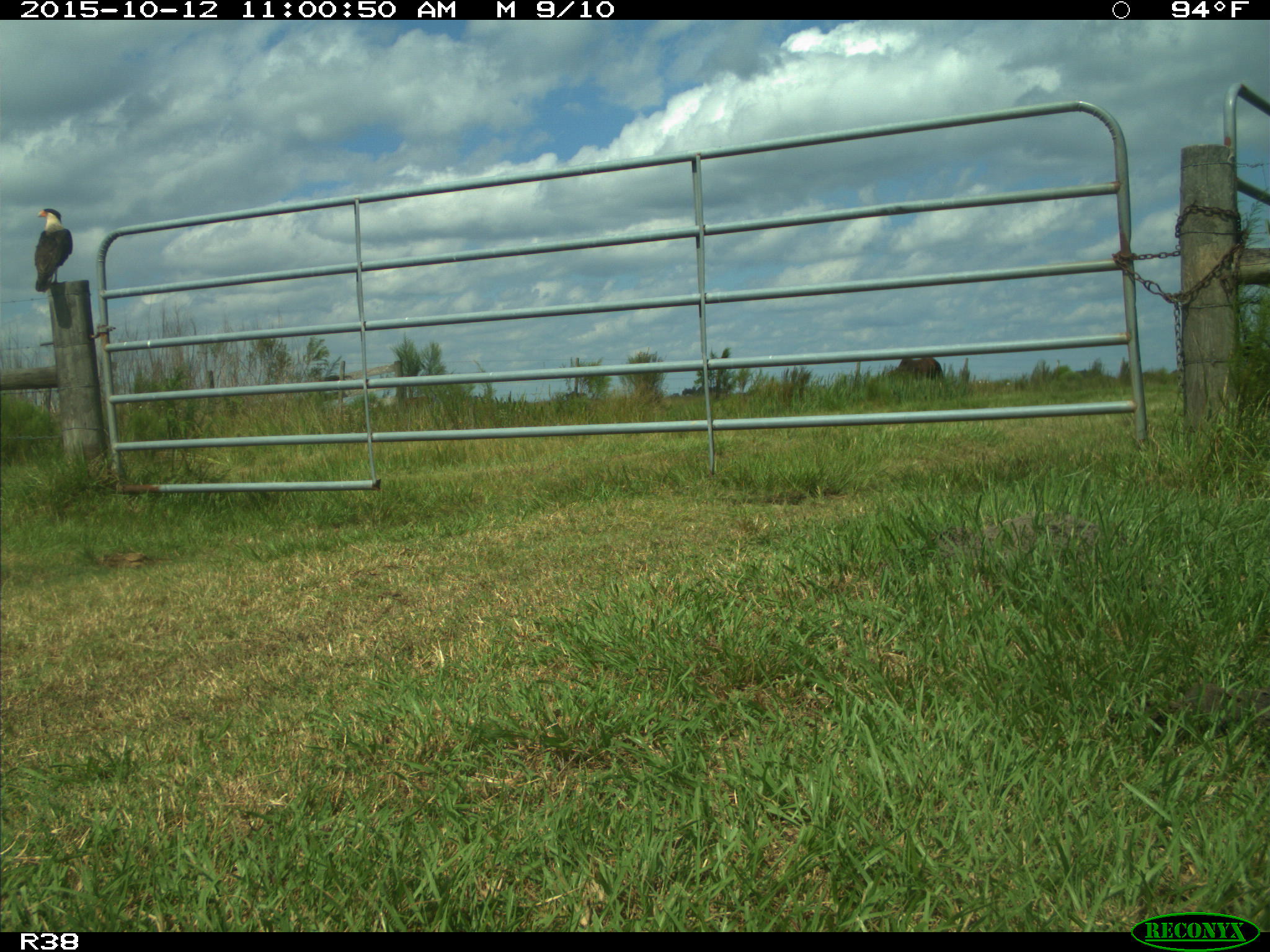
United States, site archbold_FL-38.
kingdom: Animalia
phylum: Chordata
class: Aves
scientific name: Aves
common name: birds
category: unidentified bird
Unidentified bird (birds) (Aves).